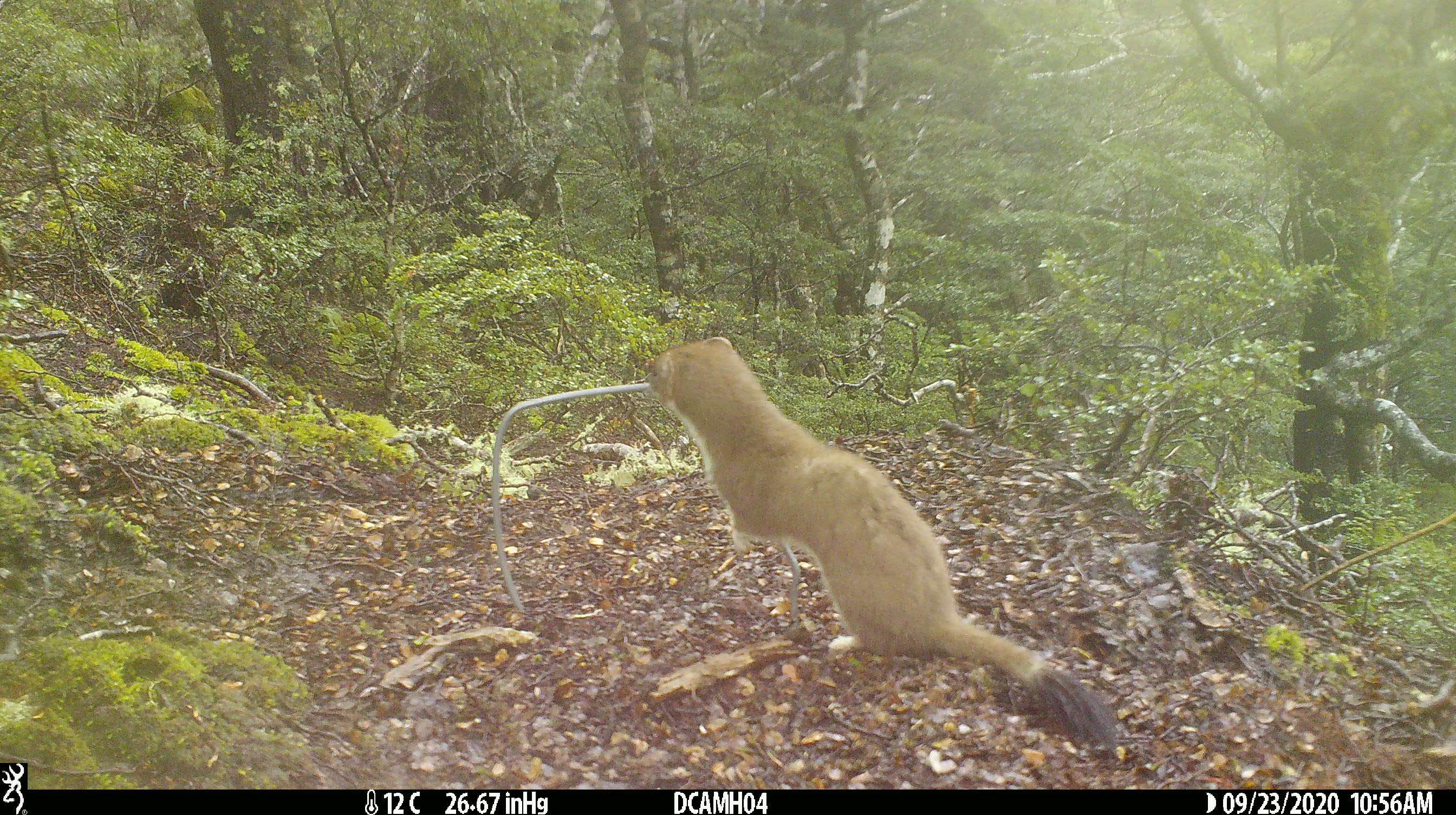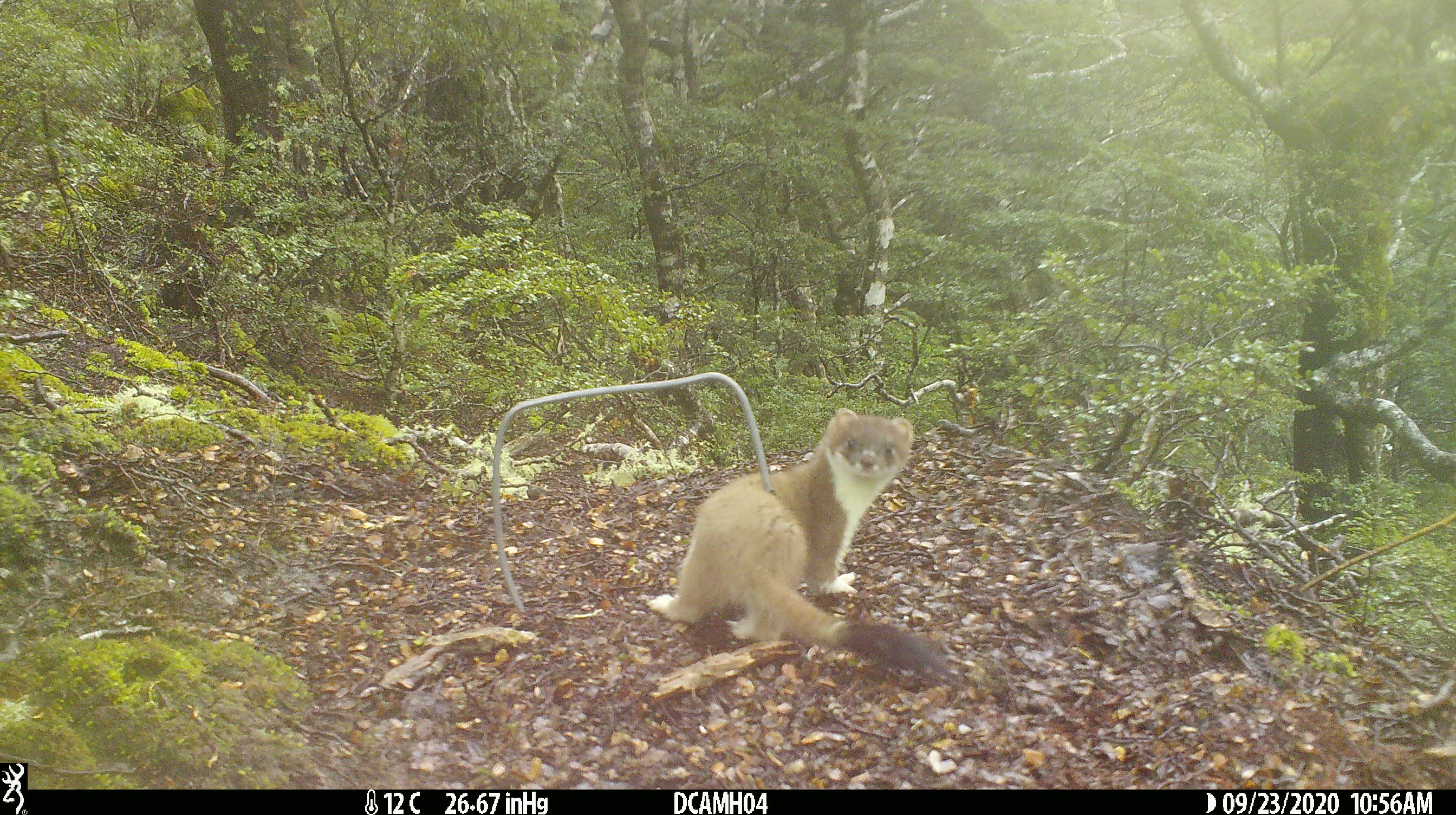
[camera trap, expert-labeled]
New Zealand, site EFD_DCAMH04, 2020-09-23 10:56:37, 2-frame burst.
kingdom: Animalia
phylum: Chordata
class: Mammalia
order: Carnivora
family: Mustelidae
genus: Mustela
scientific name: Mustela erminea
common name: stoat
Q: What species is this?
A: Stoat (Mustela erminea).